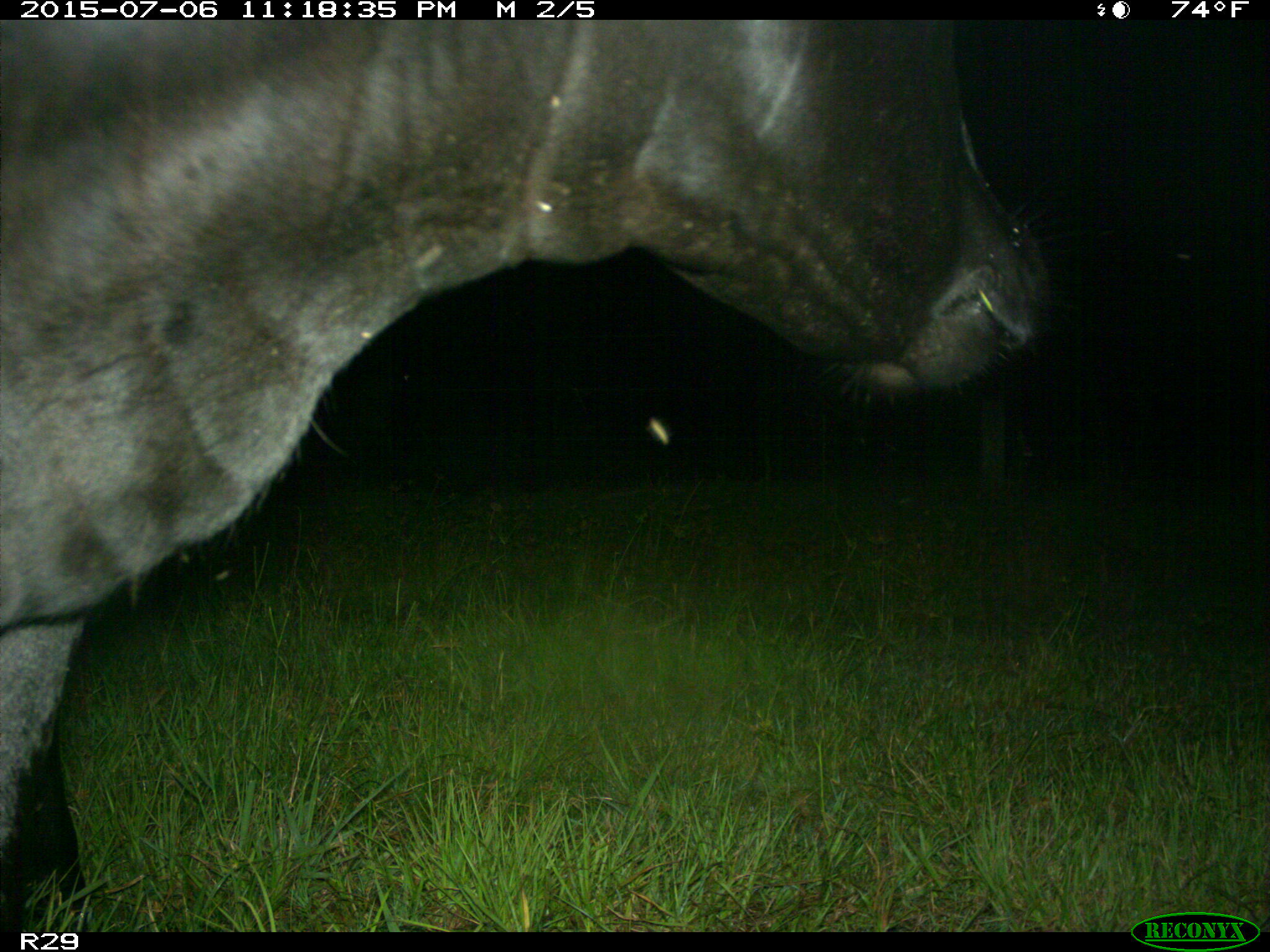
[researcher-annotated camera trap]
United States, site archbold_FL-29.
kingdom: Animalia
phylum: Chordata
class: Mammalia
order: Artiodactyla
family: Bovidae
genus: Bos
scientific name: Bos taurus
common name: domestic cow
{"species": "Bos taurus (domestic cow)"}